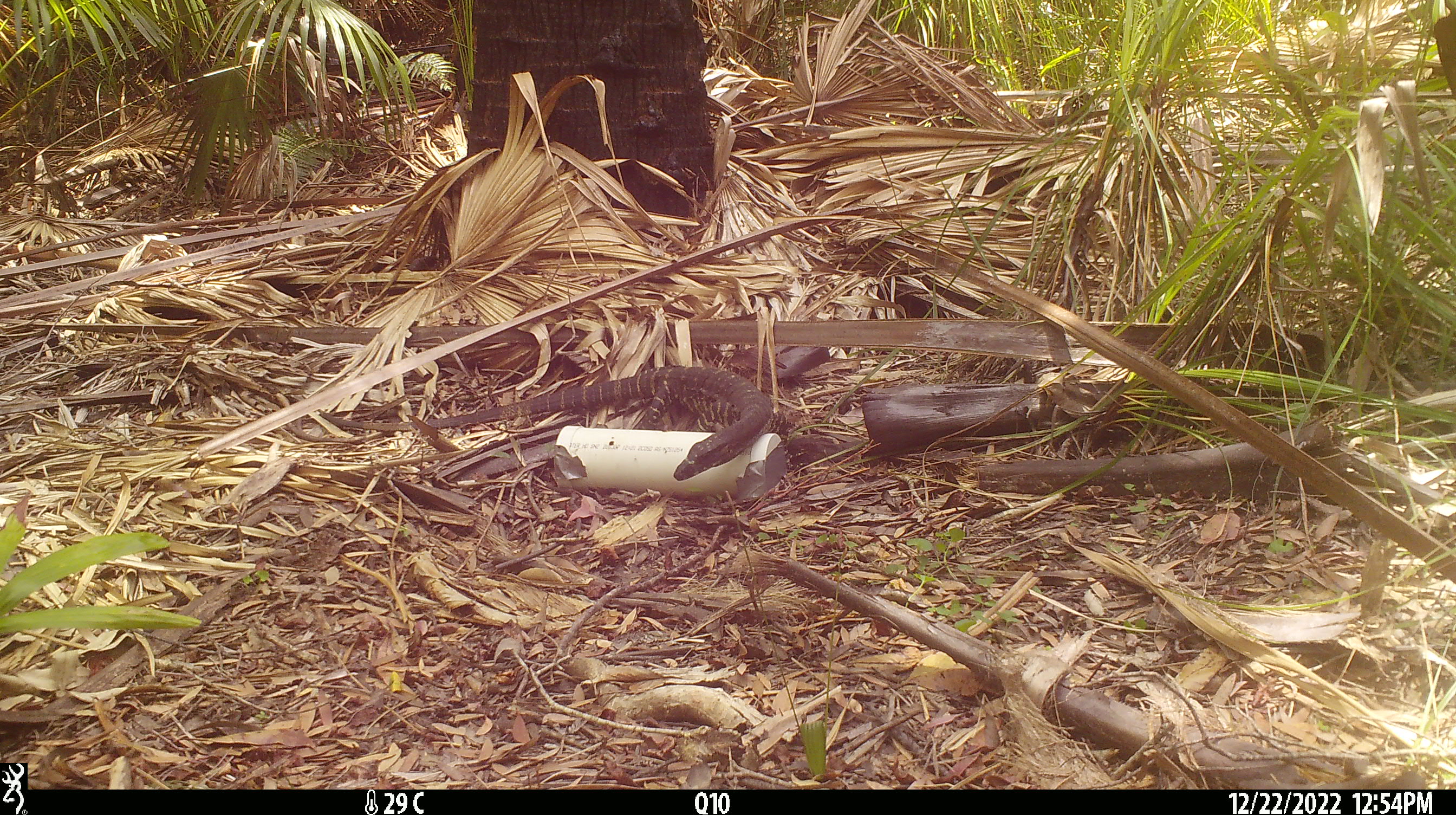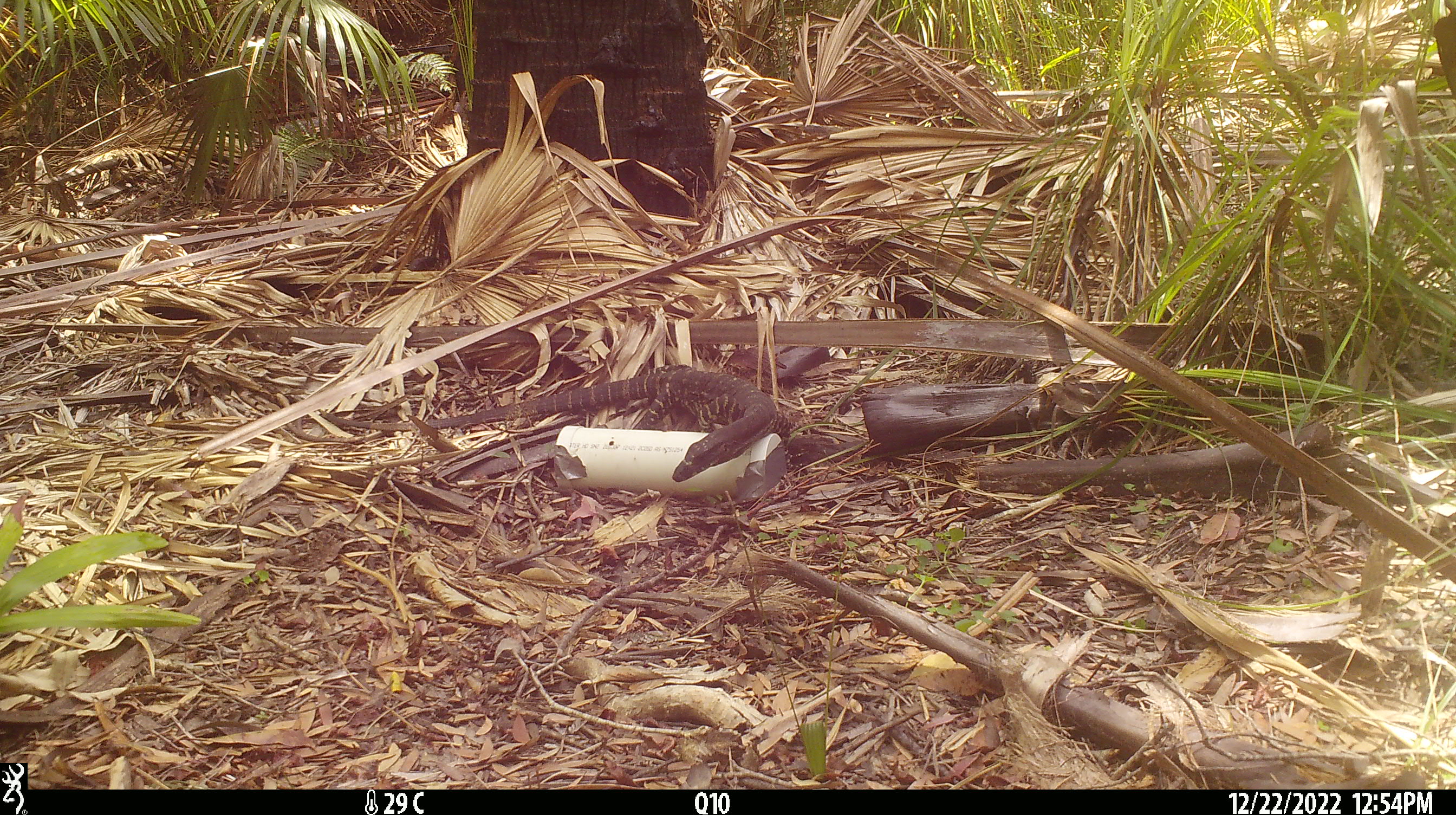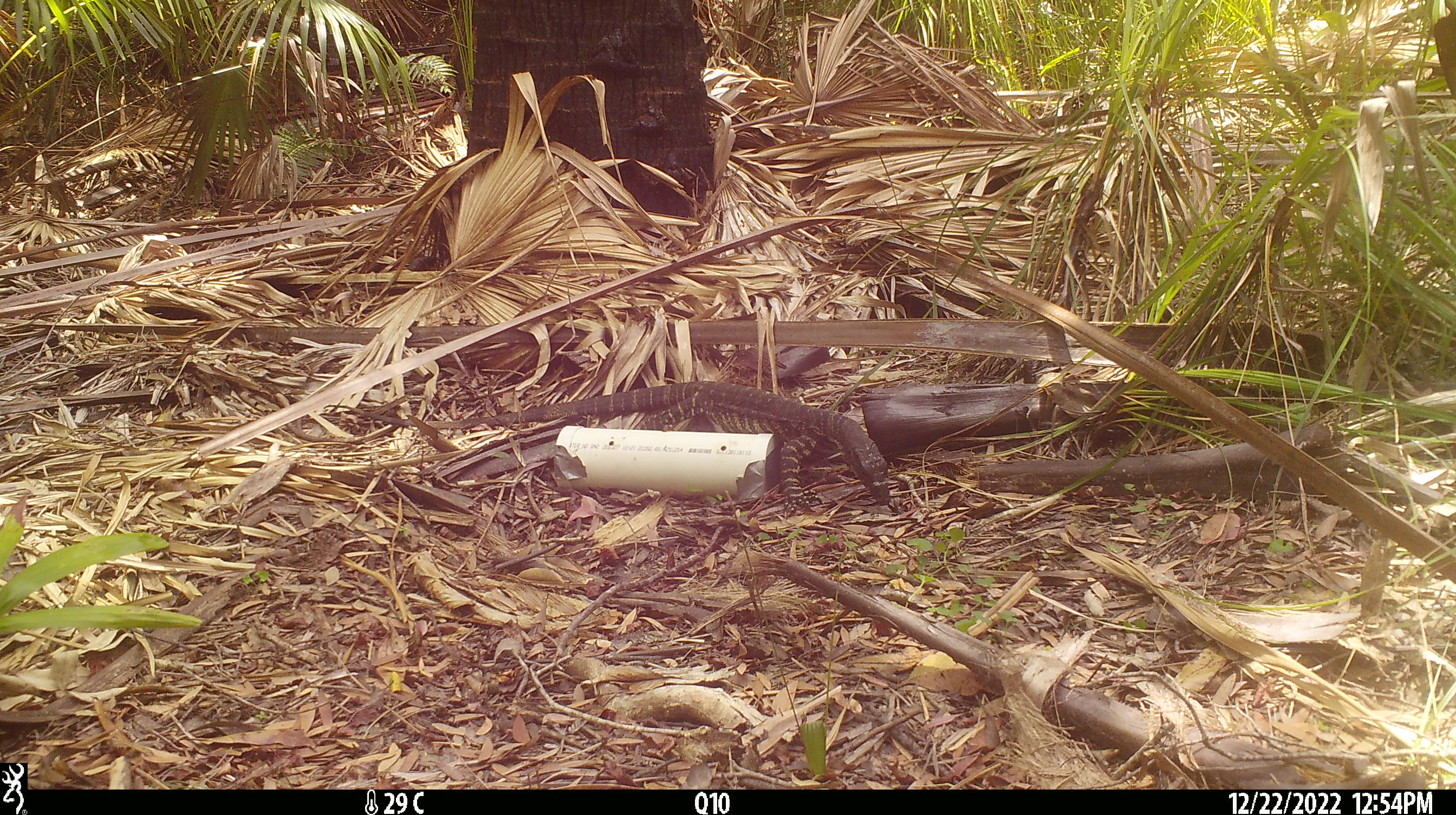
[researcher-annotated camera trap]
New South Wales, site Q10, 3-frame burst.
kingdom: Animalia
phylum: Chordata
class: Reptilia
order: Squamata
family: Varanidae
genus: Varanus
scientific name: Varanus varius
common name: lace monitor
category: goanna